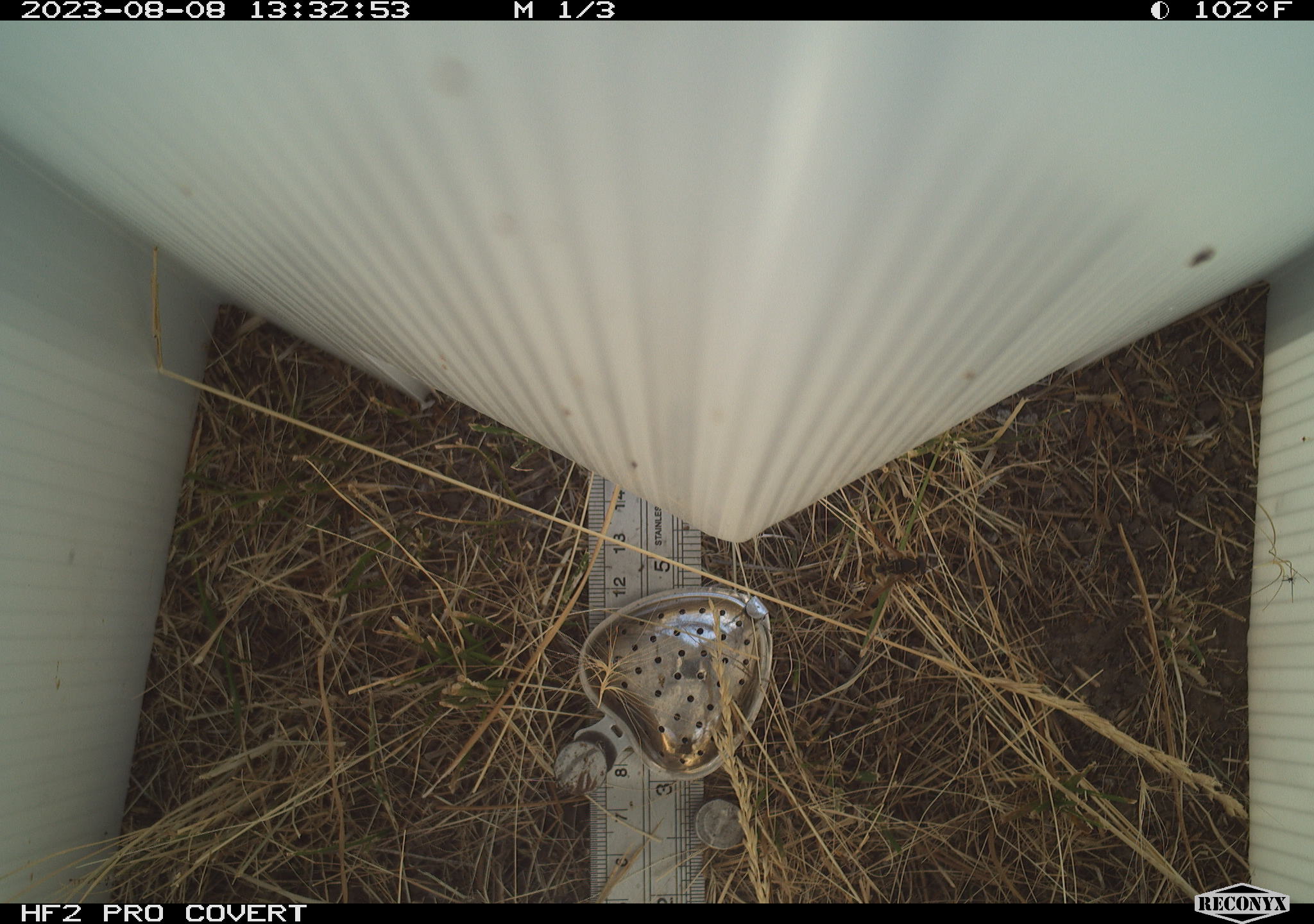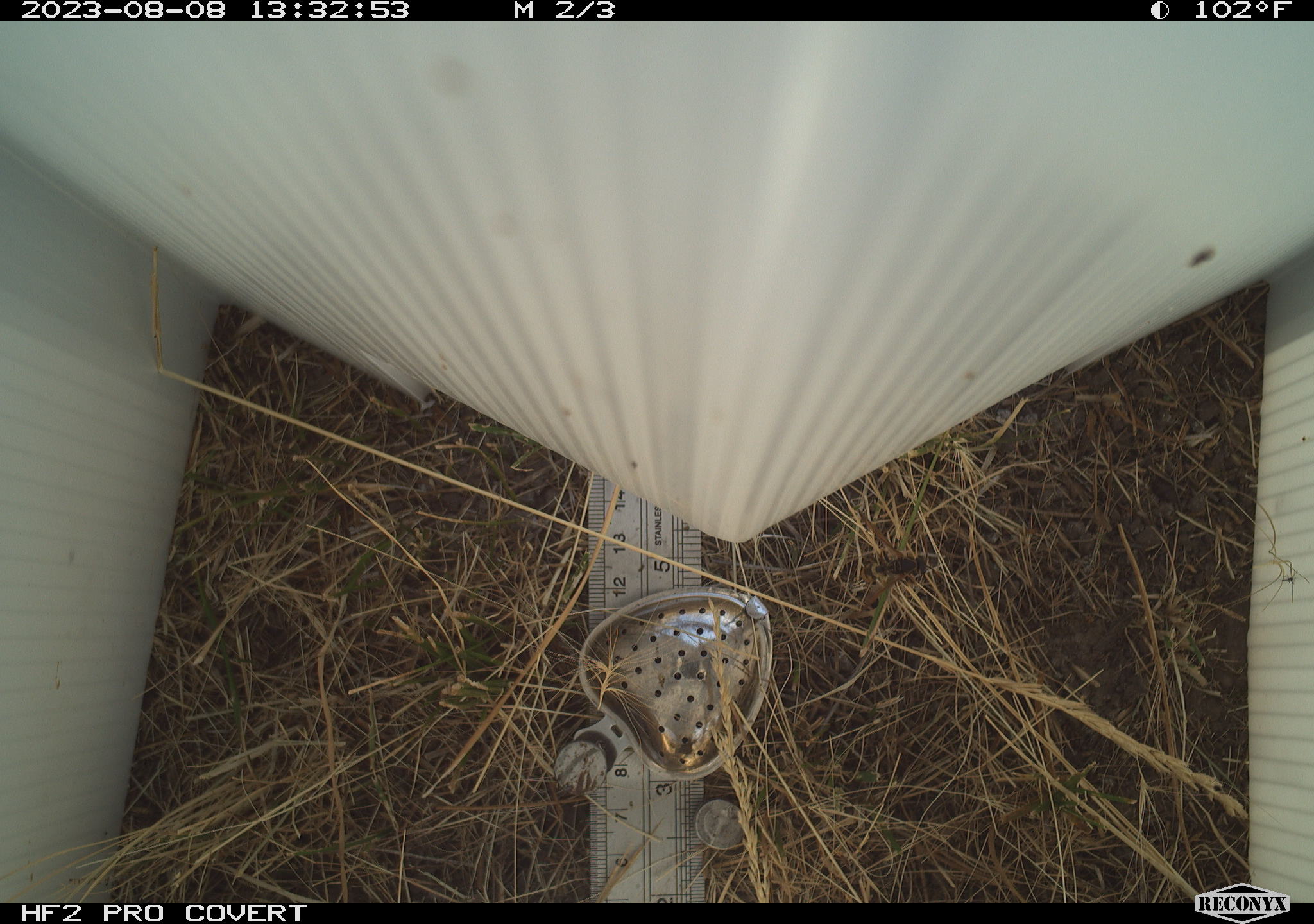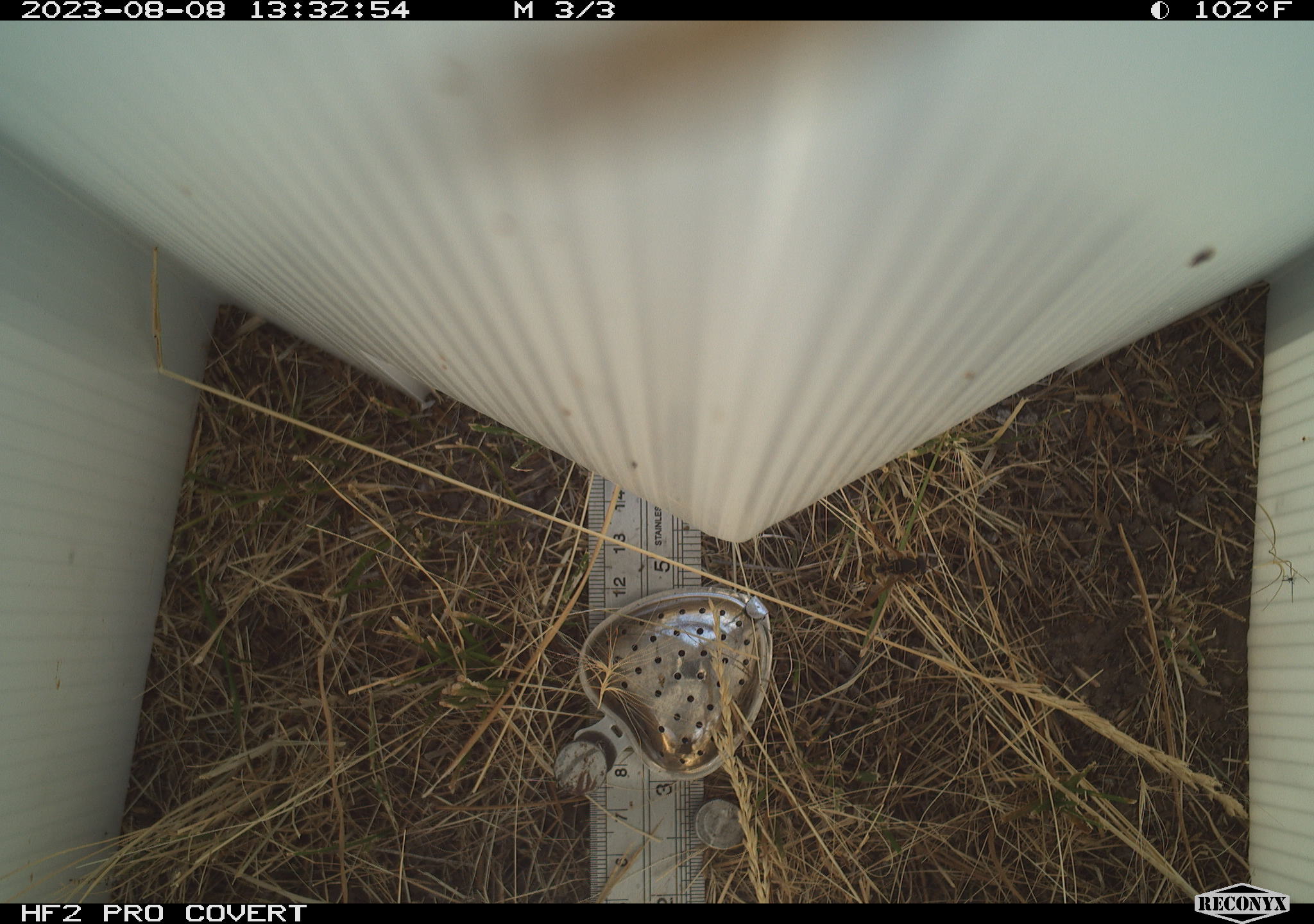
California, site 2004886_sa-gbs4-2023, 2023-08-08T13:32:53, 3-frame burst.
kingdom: Animalia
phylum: Arthropoda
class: Insecta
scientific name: Insecta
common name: insect